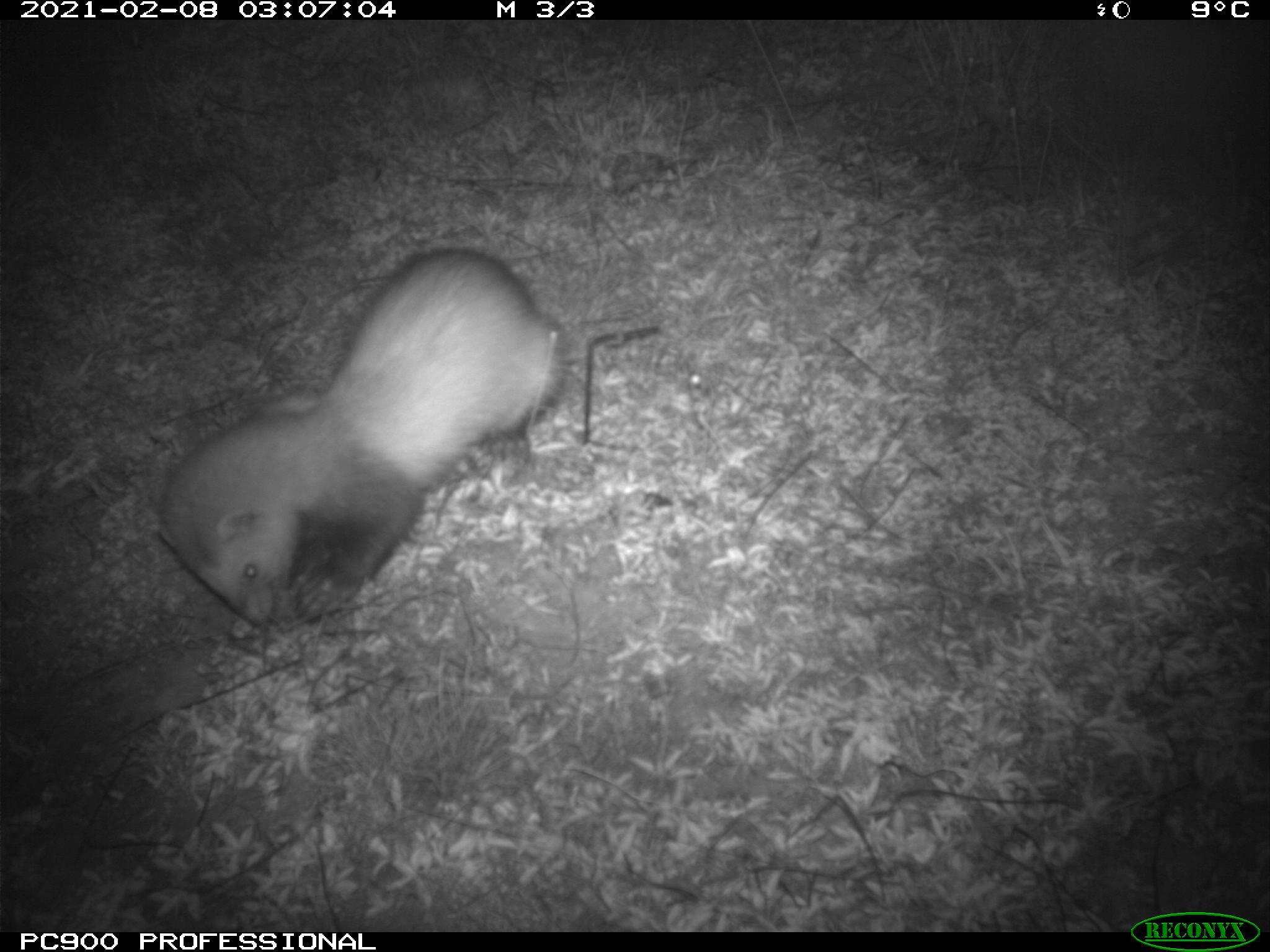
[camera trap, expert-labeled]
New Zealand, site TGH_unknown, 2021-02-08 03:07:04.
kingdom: Animalia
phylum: Chordata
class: Mammalia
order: Carnivora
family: Mustelidae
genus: Mustela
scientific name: Mustela furo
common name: ferret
Ferret (Mustela furo).